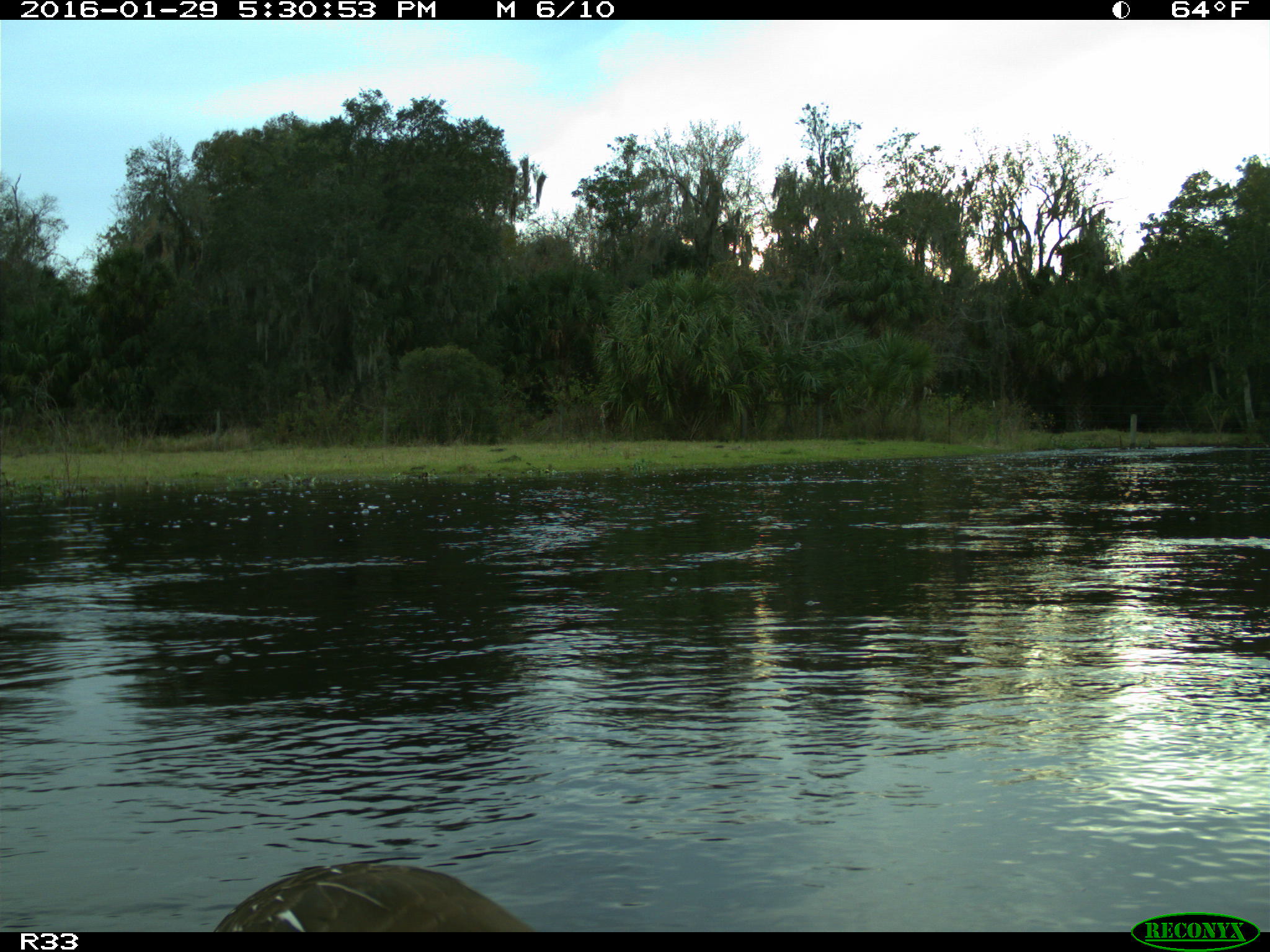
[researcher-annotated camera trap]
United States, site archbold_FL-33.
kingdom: Animalia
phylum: Chordata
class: Aves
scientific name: Aves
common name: birds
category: unidentified bird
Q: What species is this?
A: Unidentified bird (birds) (Aves).